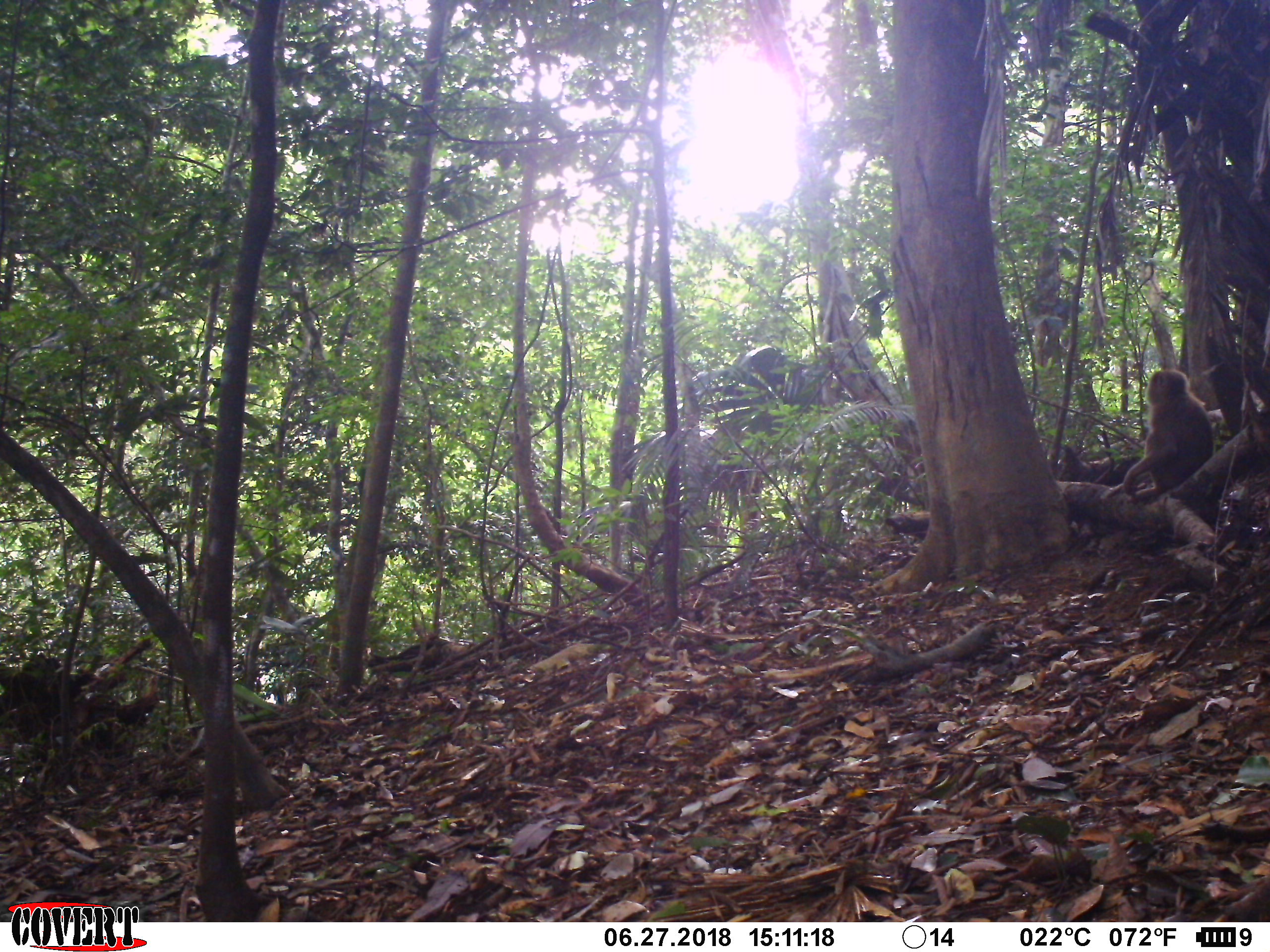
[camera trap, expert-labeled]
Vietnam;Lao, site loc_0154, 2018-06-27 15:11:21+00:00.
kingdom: Animalia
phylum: Chordata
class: Mammalia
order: Primates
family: Cercopithecidae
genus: Macaca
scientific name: Macaca nemestrina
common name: pig-tailed macaque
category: pig tailed macaque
Pig tailed macaque (pig-tailed macaque) (Macaca nemestrina). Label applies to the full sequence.